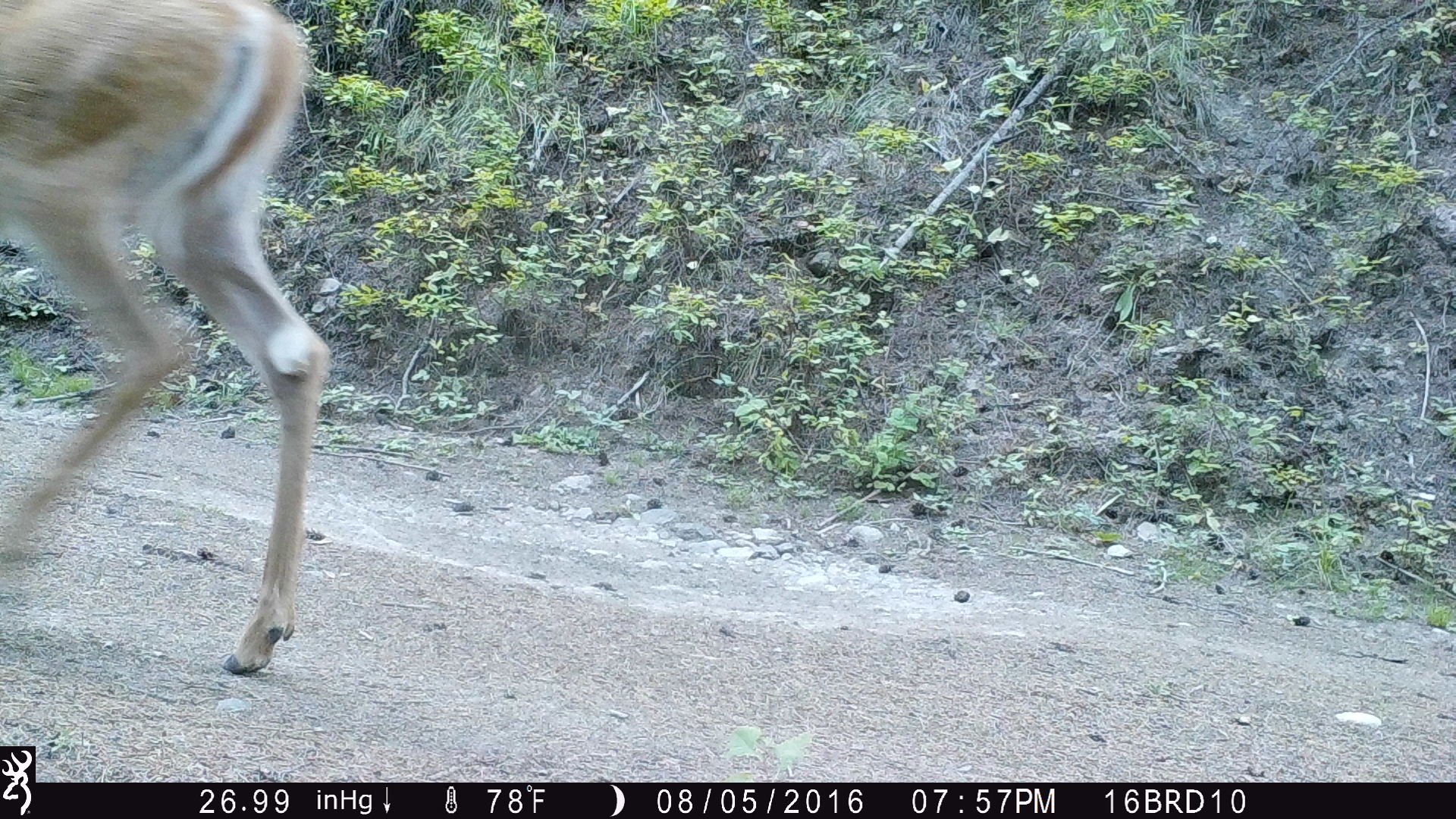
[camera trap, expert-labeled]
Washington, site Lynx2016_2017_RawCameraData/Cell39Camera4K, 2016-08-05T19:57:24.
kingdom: Animalia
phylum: Chordata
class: Mammalia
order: Artiodactyla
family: Cervidae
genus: Odocoileus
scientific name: Odocoileus virginianus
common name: white-tailed deer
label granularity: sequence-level